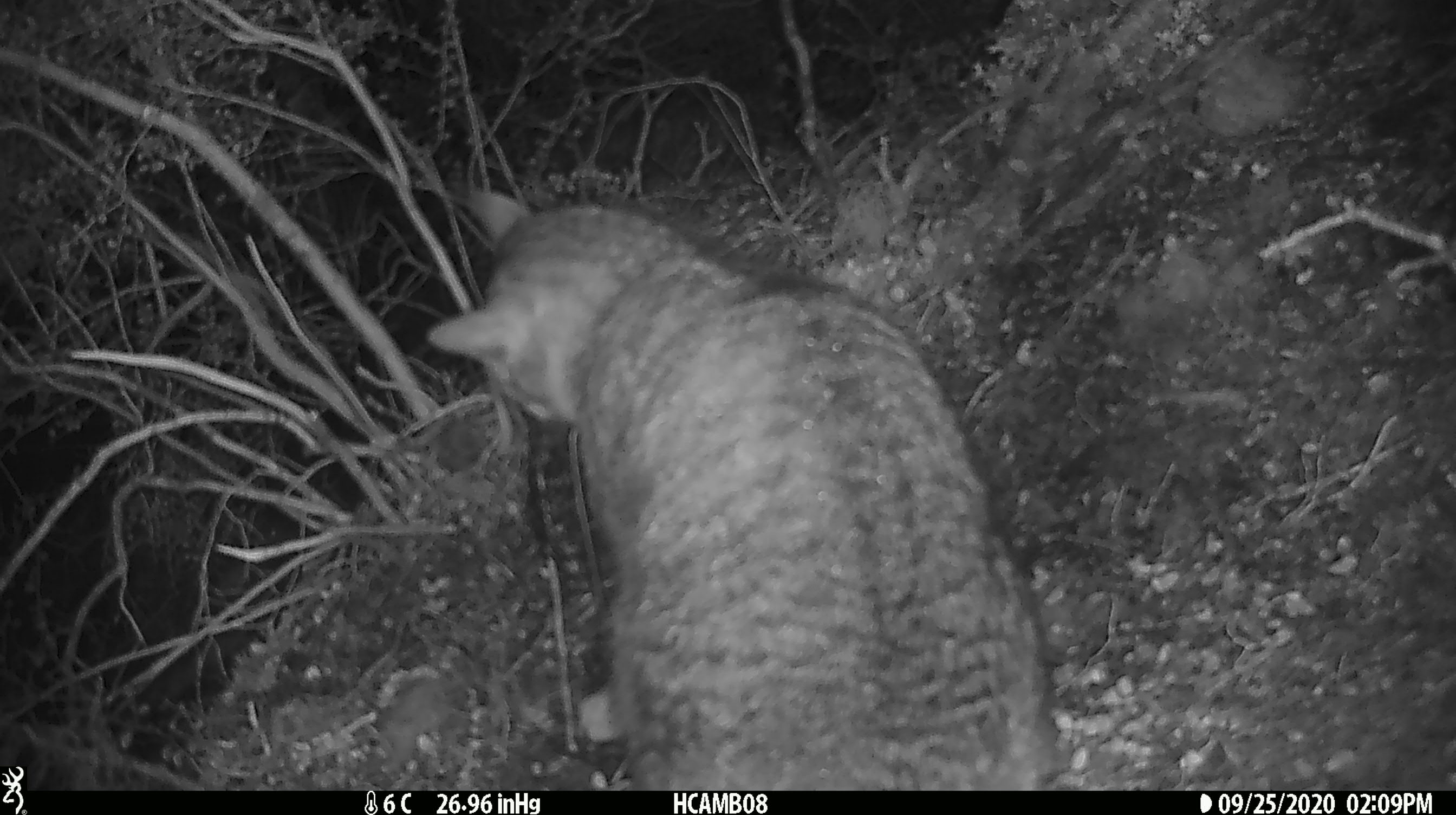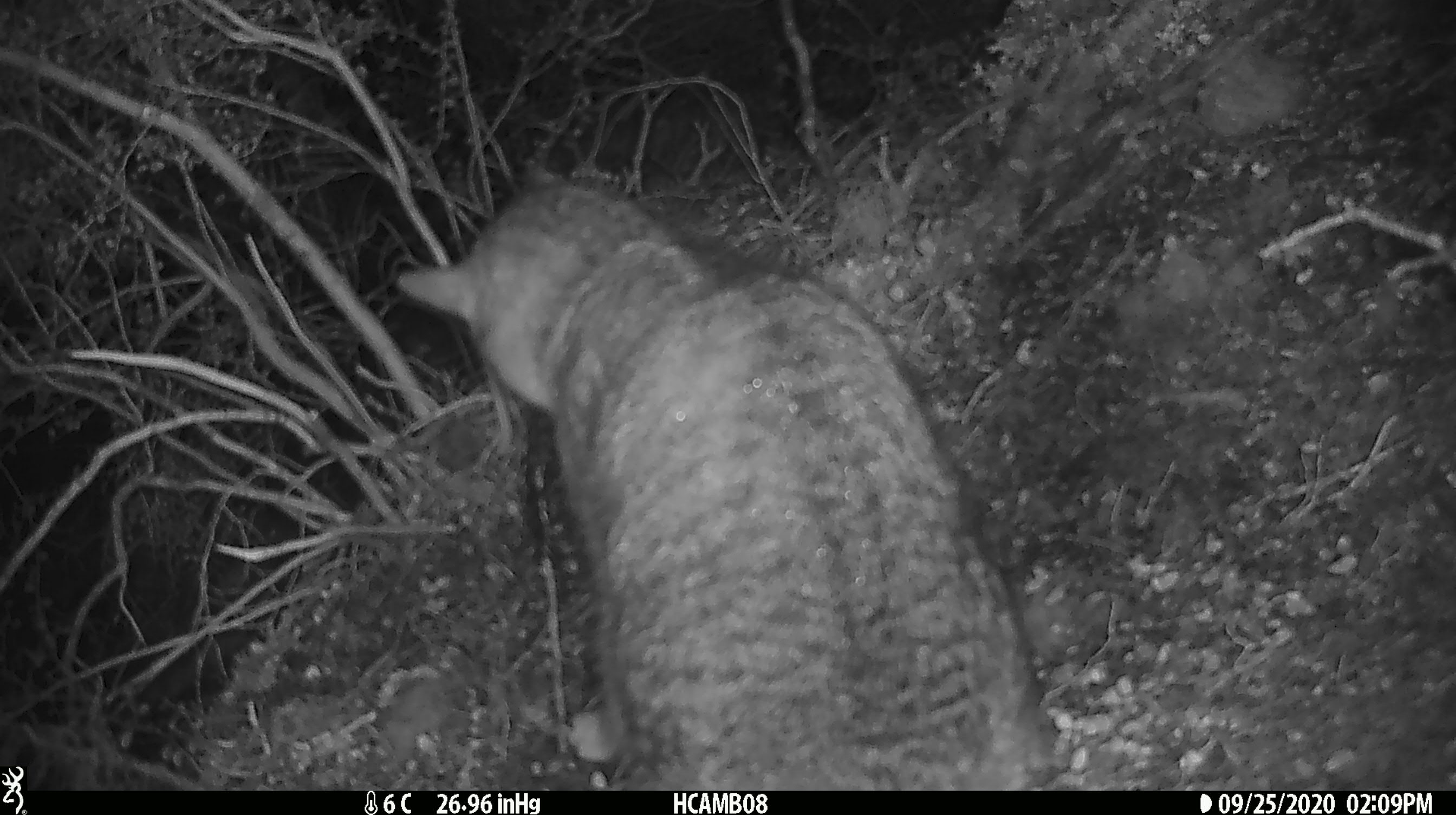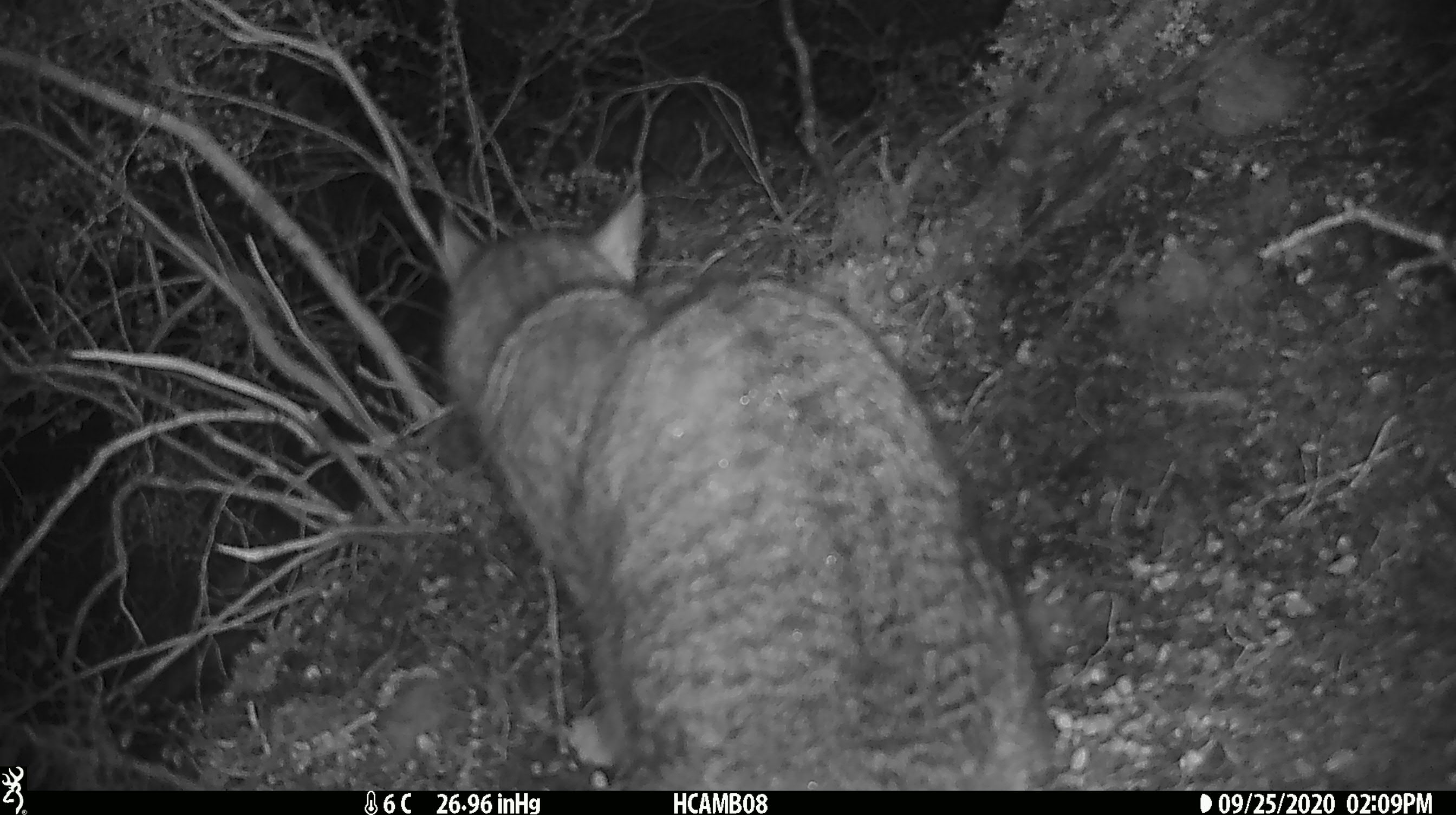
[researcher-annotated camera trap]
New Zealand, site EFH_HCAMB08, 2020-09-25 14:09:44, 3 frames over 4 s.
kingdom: Animalia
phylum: Chordata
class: Mammalia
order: Carnivora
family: Felidae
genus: Felis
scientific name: Felis catus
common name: domestic cat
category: cat